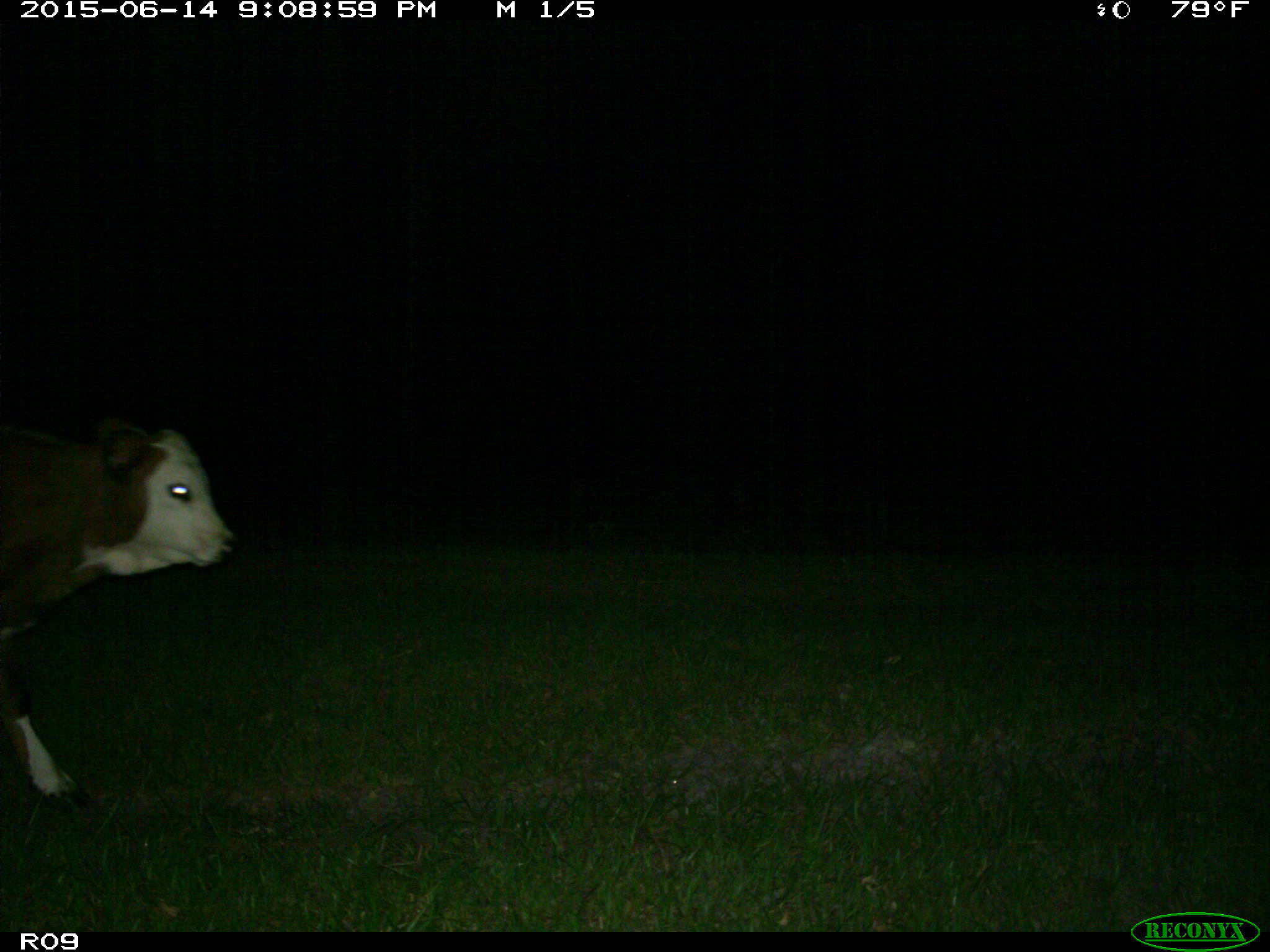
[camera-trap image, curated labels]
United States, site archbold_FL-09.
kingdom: Animalia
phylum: Chordata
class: Mammalia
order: Artiodactyla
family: Bovidae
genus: Bos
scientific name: Bos taurus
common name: domestic cow